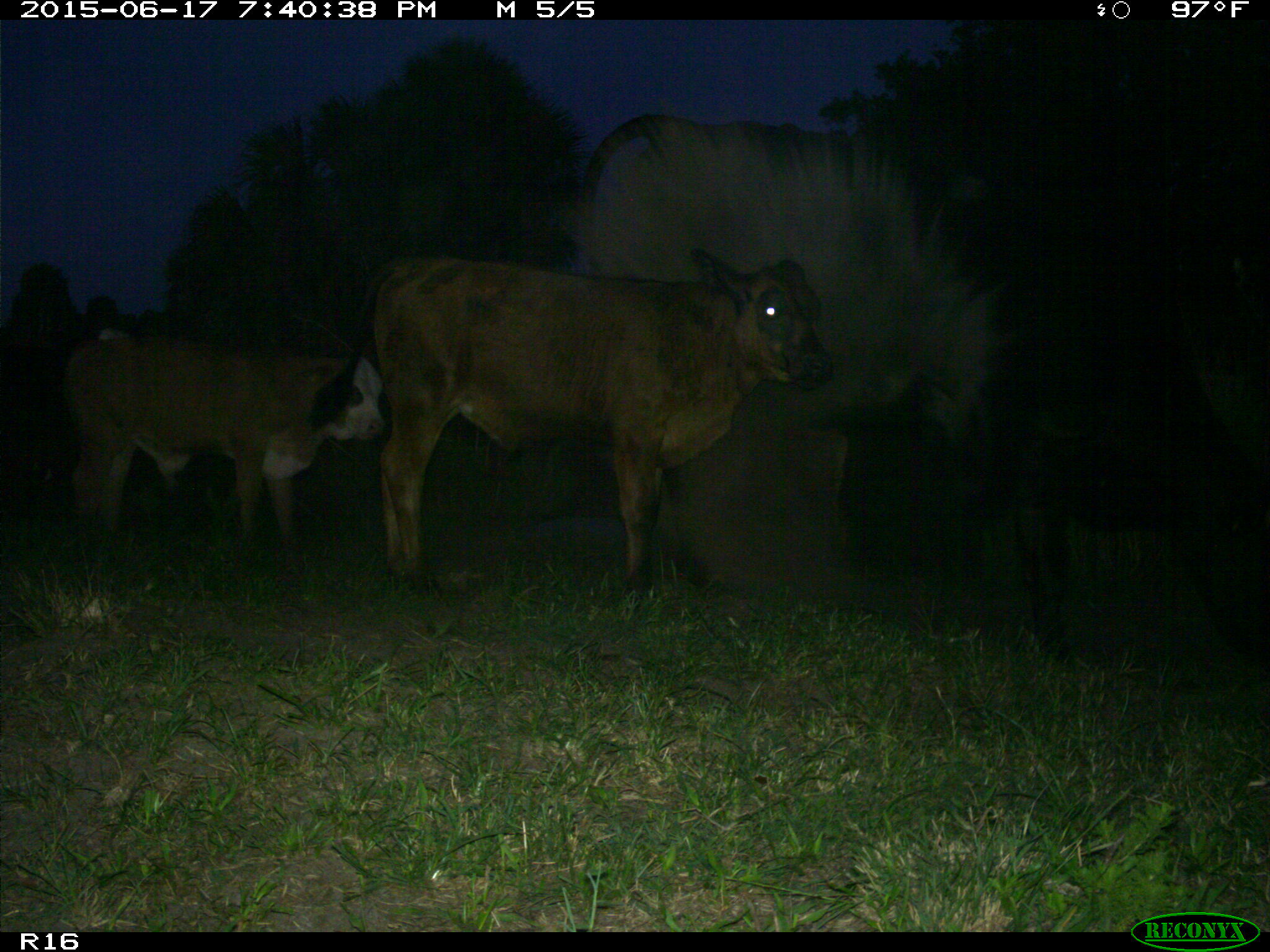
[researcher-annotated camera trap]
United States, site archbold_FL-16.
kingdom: Animalia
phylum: Chordata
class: Mammalia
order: Artiodactyla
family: Bovidae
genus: Bos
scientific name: Bos taurus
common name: domestic cow